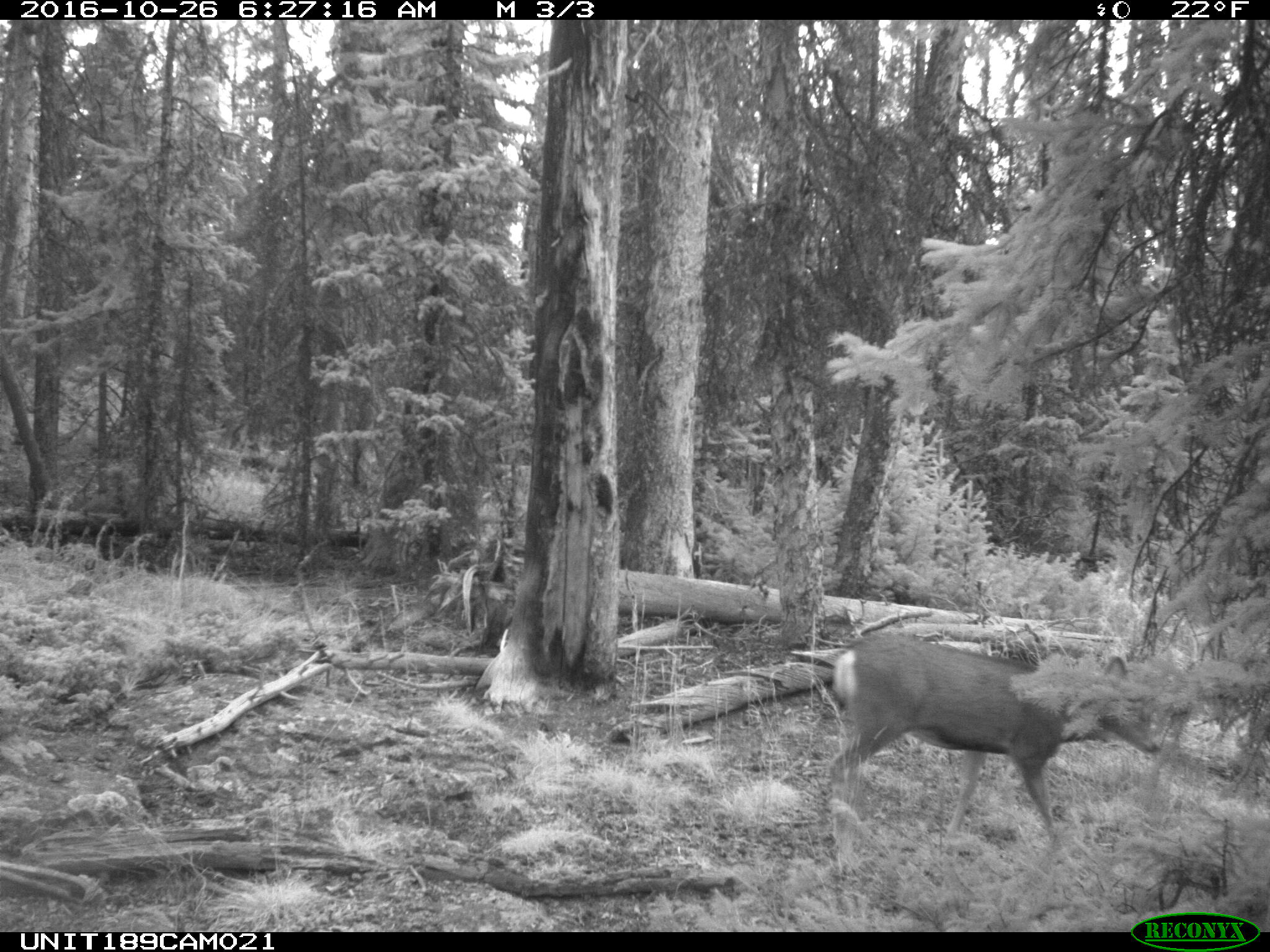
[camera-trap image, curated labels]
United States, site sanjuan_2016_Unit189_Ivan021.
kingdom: Animalia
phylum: Chordata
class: Mammalia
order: Artiodactyla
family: Cervidae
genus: Odocoileus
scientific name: Odocoileus hemionus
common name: mule deer